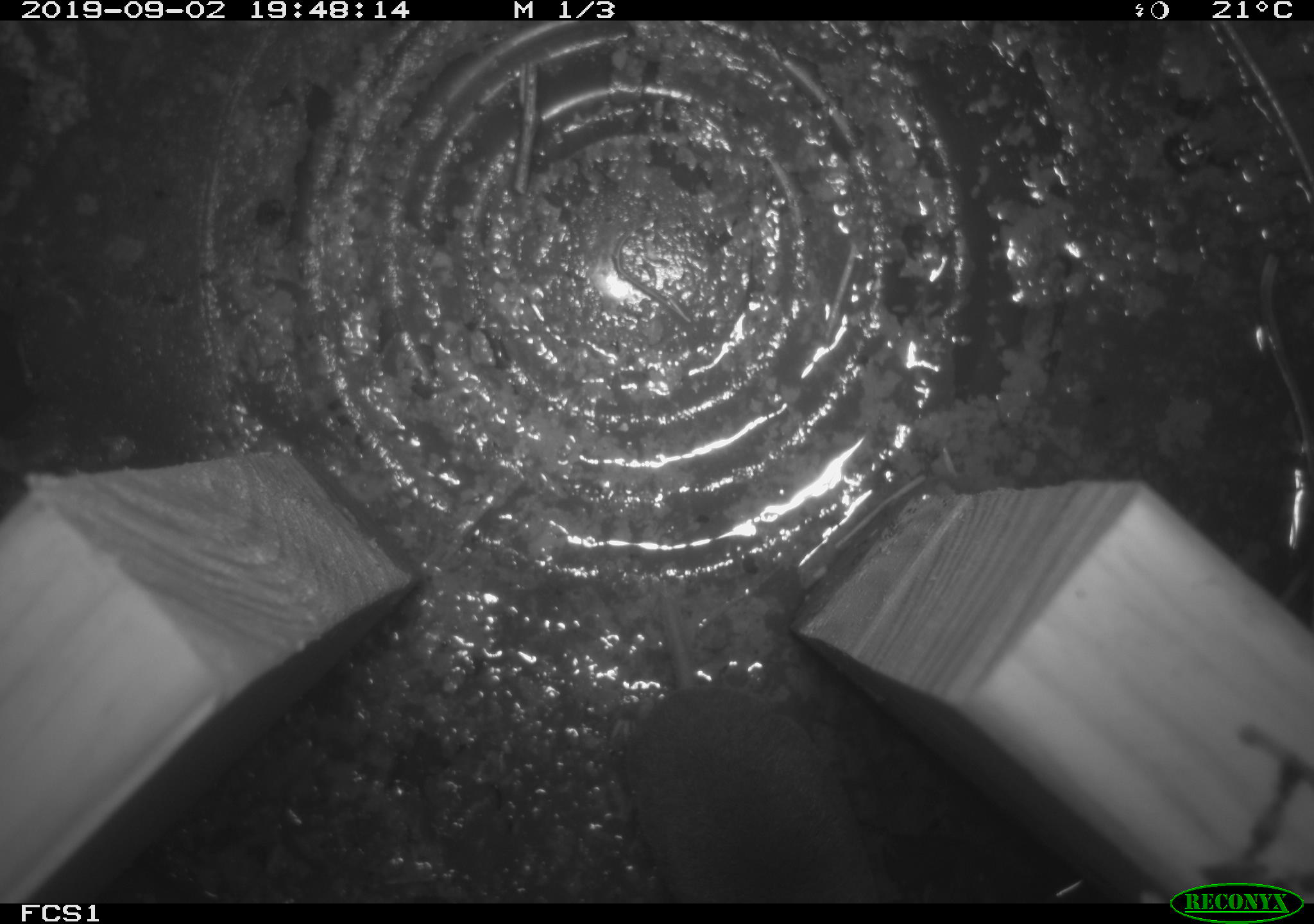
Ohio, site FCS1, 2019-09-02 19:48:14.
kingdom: Animalia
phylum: Chordata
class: Mammalia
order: Eulipotyphla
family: Soricidae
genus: Blarina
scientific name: Blarina brevicauda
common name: northern short-tailed shrew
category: n. short-tailed shrew